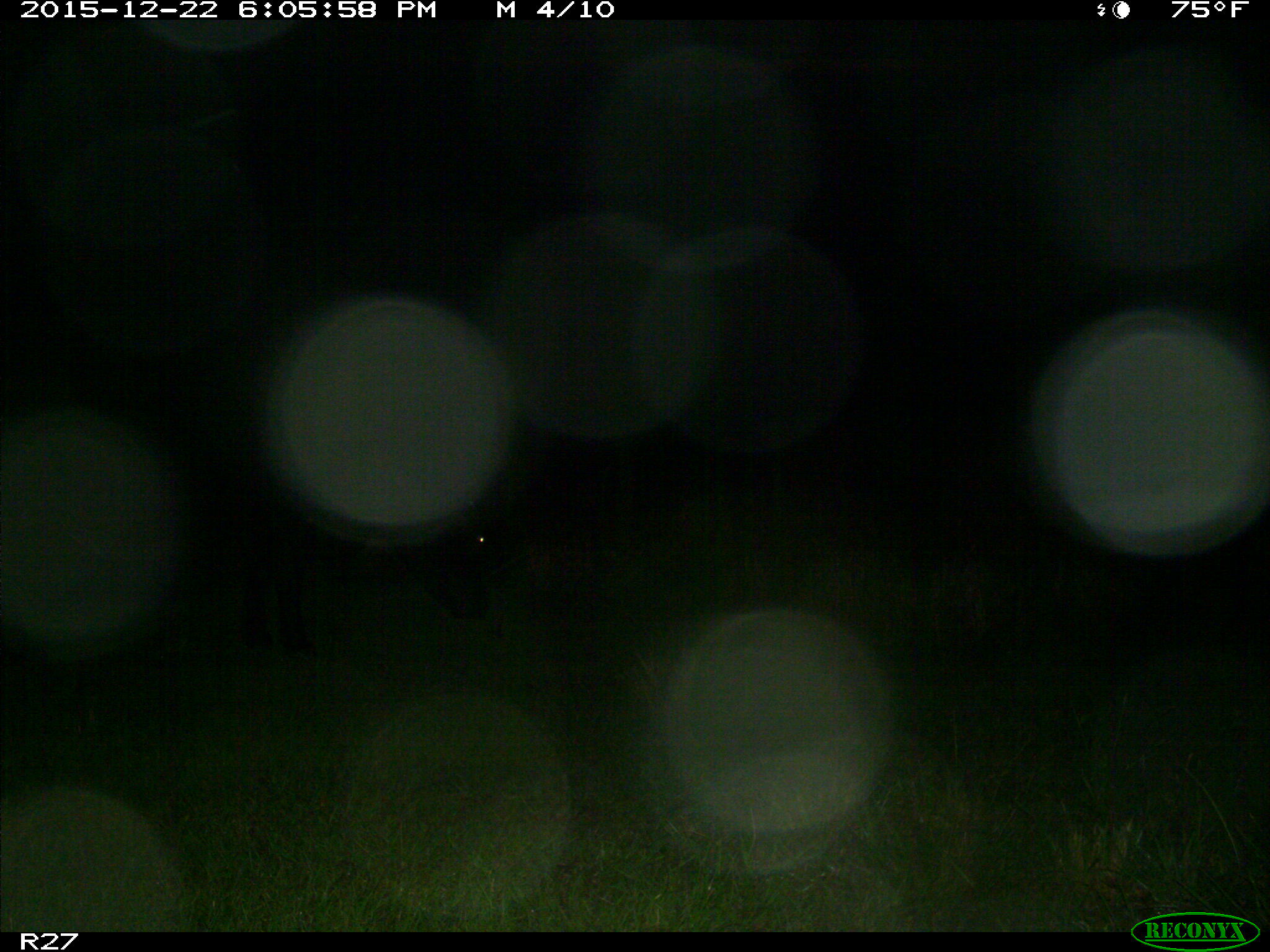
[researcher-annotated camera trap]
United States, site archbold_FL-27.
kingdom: Animalia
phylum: Chordata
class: Mammalia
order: Artiodactyla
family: Bovidae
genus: Bos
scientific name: Bos taurus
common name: domestic cow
Bos taurus (domestic cow).